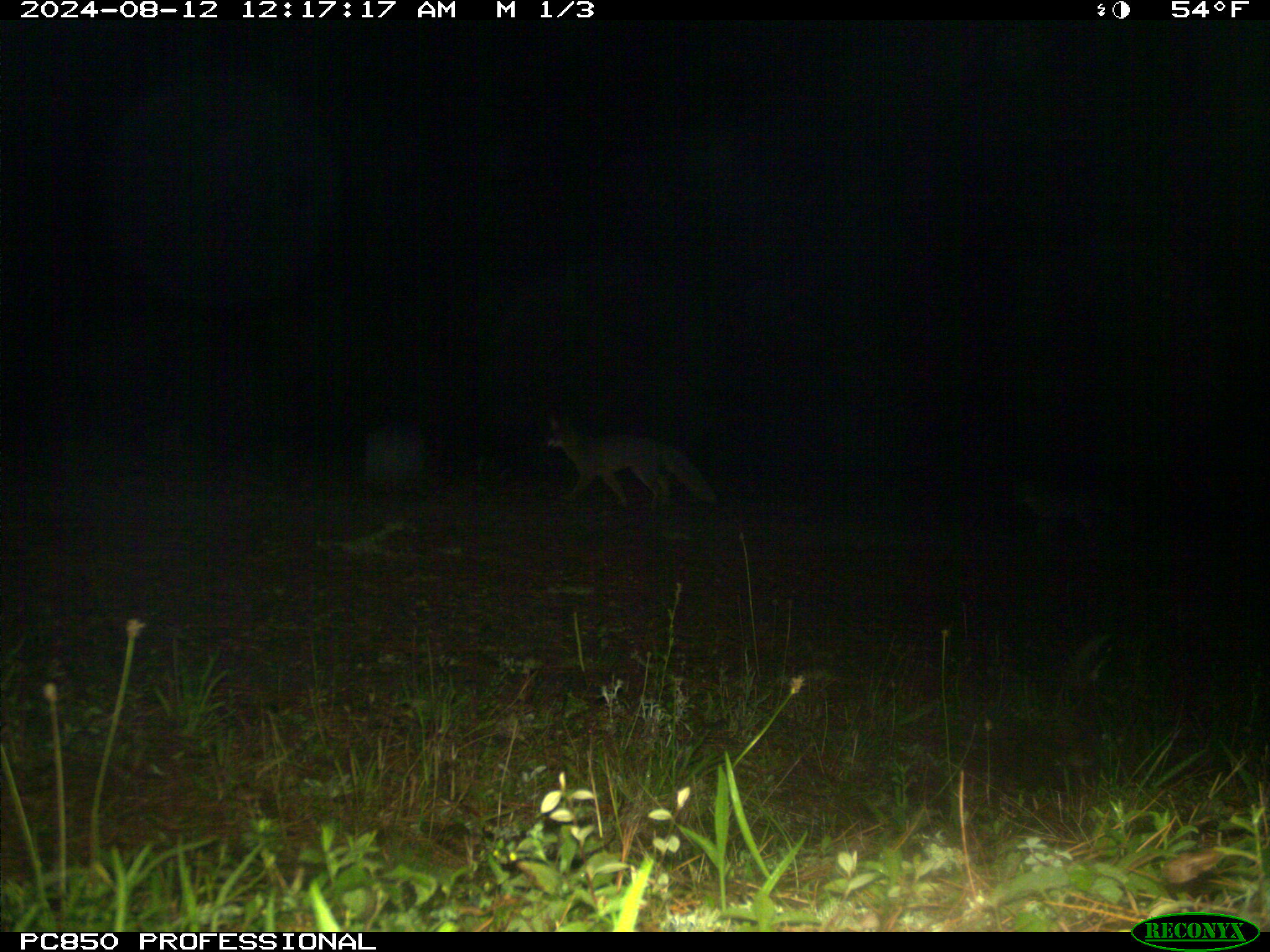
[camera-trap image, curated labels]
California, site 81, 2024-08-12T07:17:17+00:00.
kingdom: Animalia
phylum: Chordata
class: Mammalia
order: Carnivora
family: Canidae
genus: Urocyon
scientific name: Urocyon cinereoargenteus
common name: gray fox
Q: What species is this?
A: Gray fox (Urocyon cinereoargenteus).